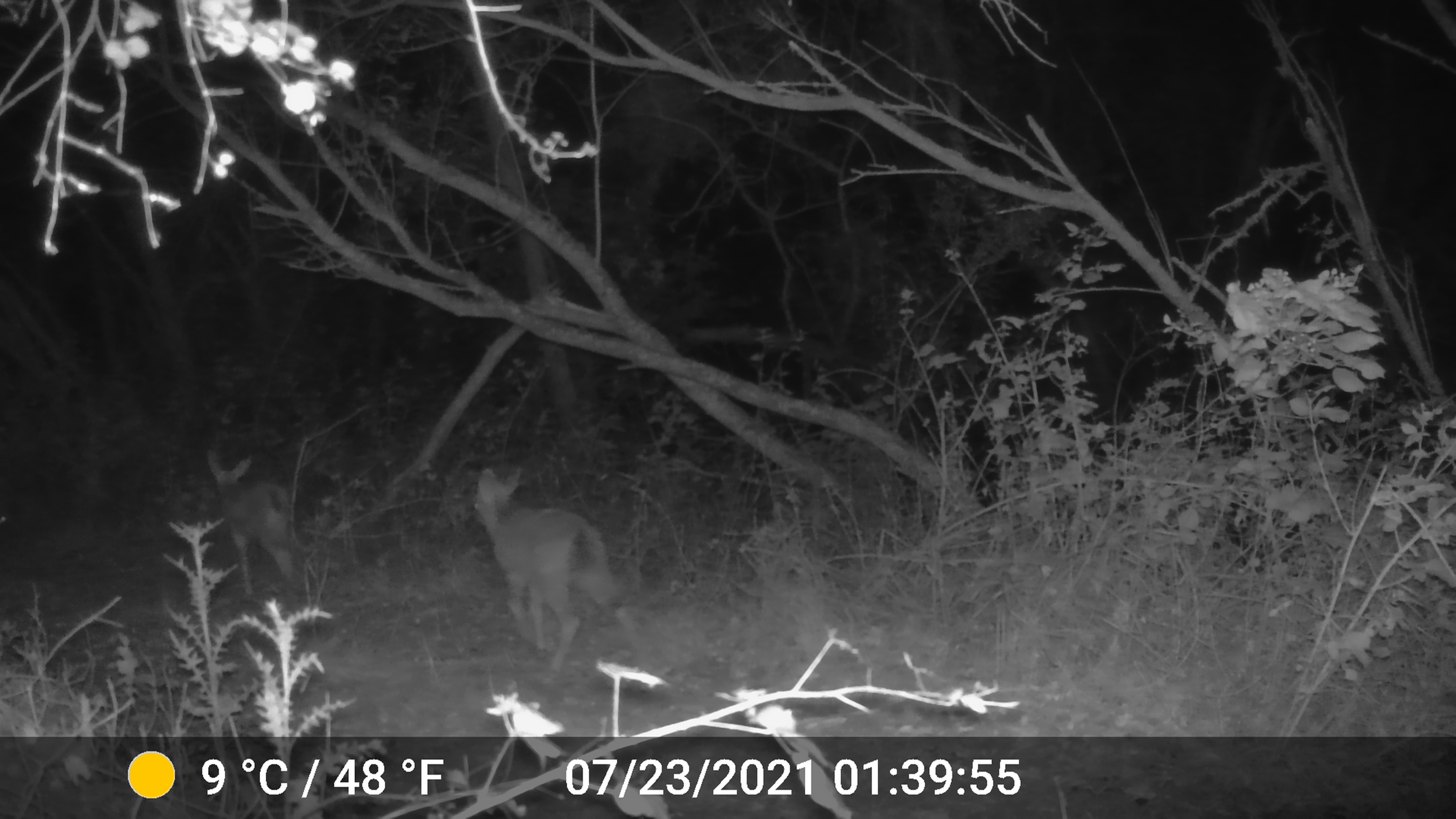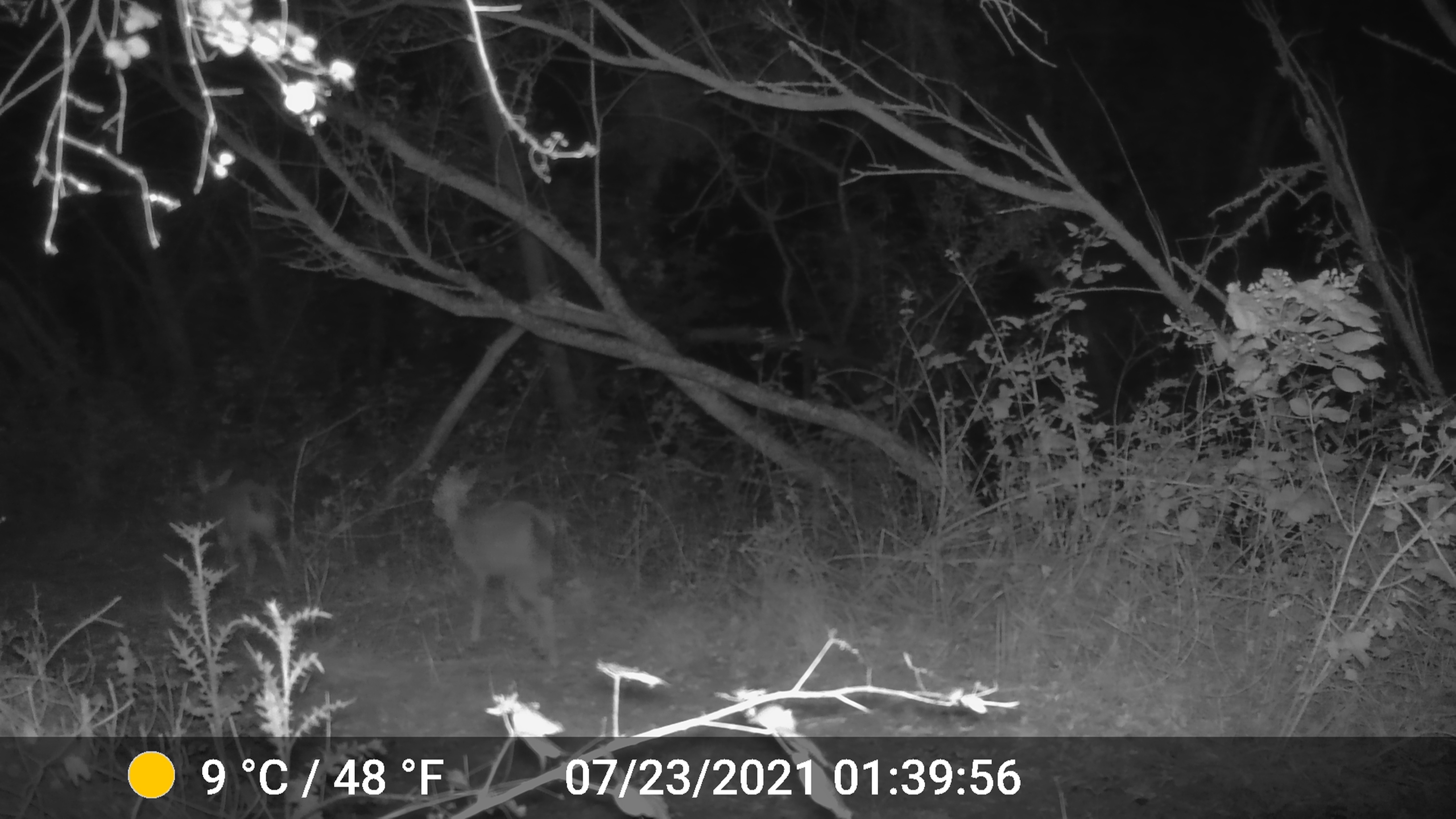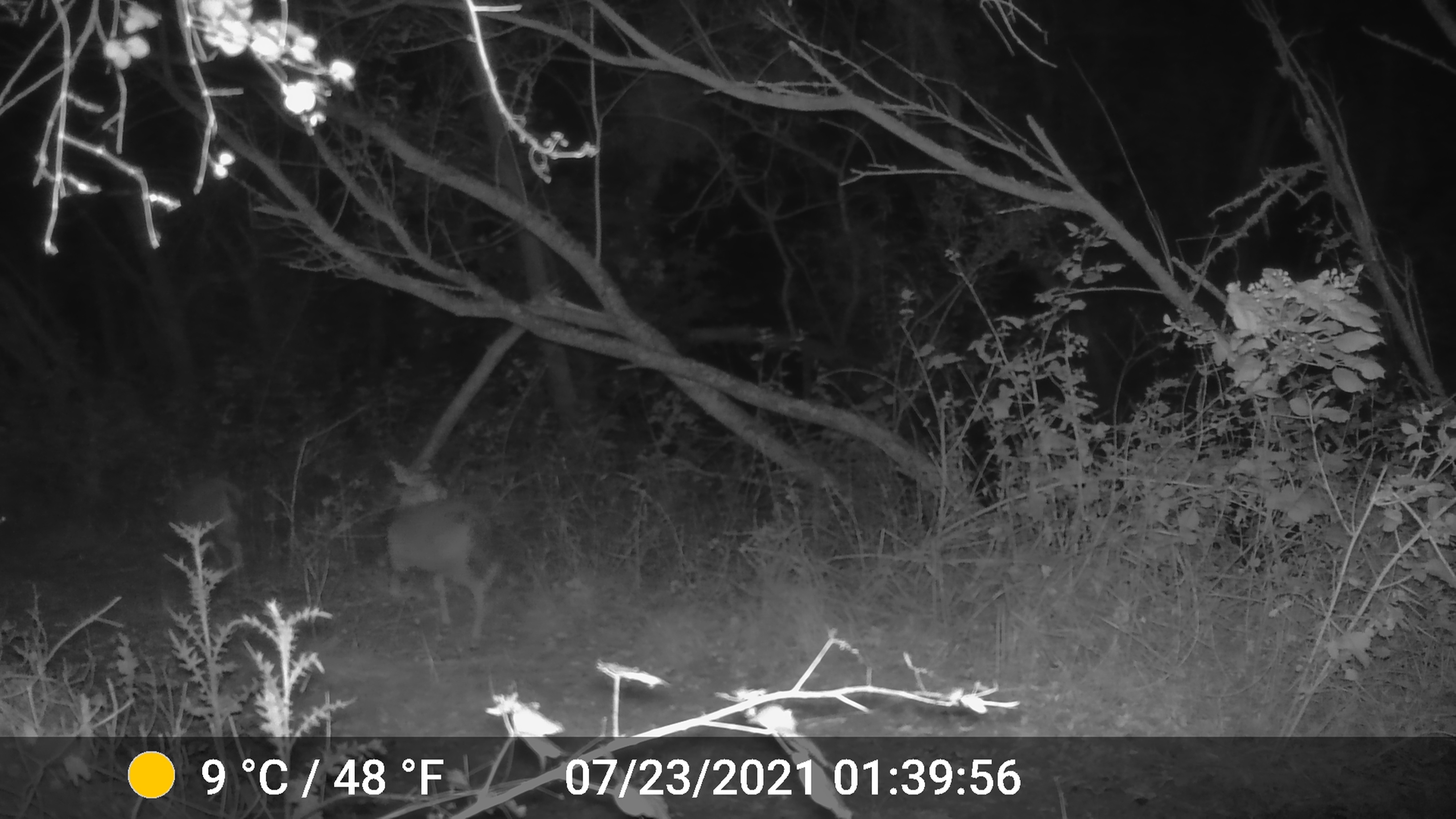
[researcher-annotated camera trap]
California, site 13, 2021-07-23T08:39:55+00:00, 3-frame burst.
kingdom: Animalia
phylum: Chordata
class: Mammalia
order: Artiodactyla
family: Cervidae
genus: Odocoileus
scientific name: Odocoileus hemionus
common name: mule deer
Mule deer (Odocoileus hemionus).